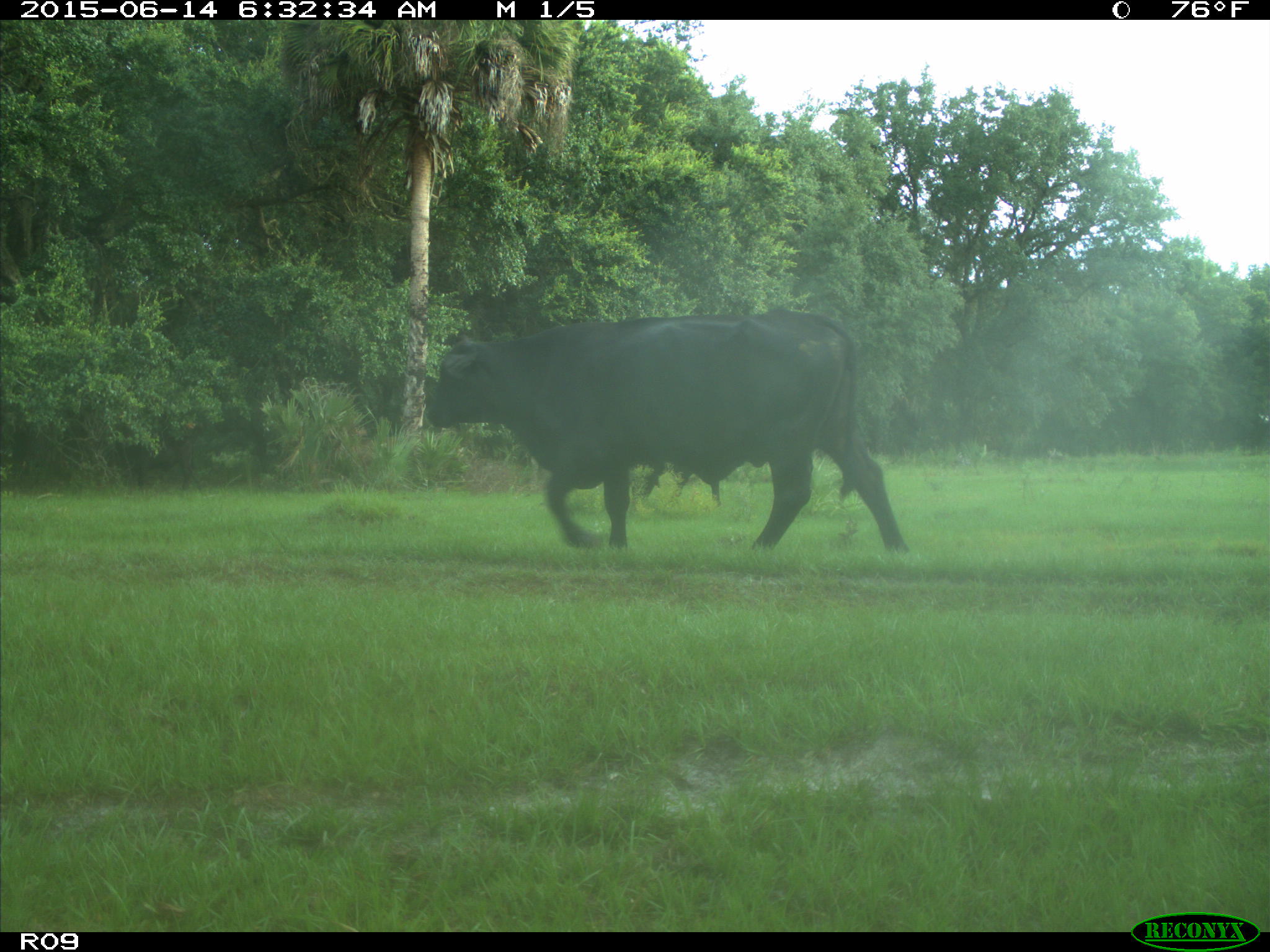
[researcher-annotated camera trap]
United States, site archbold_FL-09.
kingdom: Animalia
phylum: Chordata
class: Mammalia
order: Artiodactyla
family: Bovidae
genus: Bos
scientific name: Bos taurus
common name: domestic cow